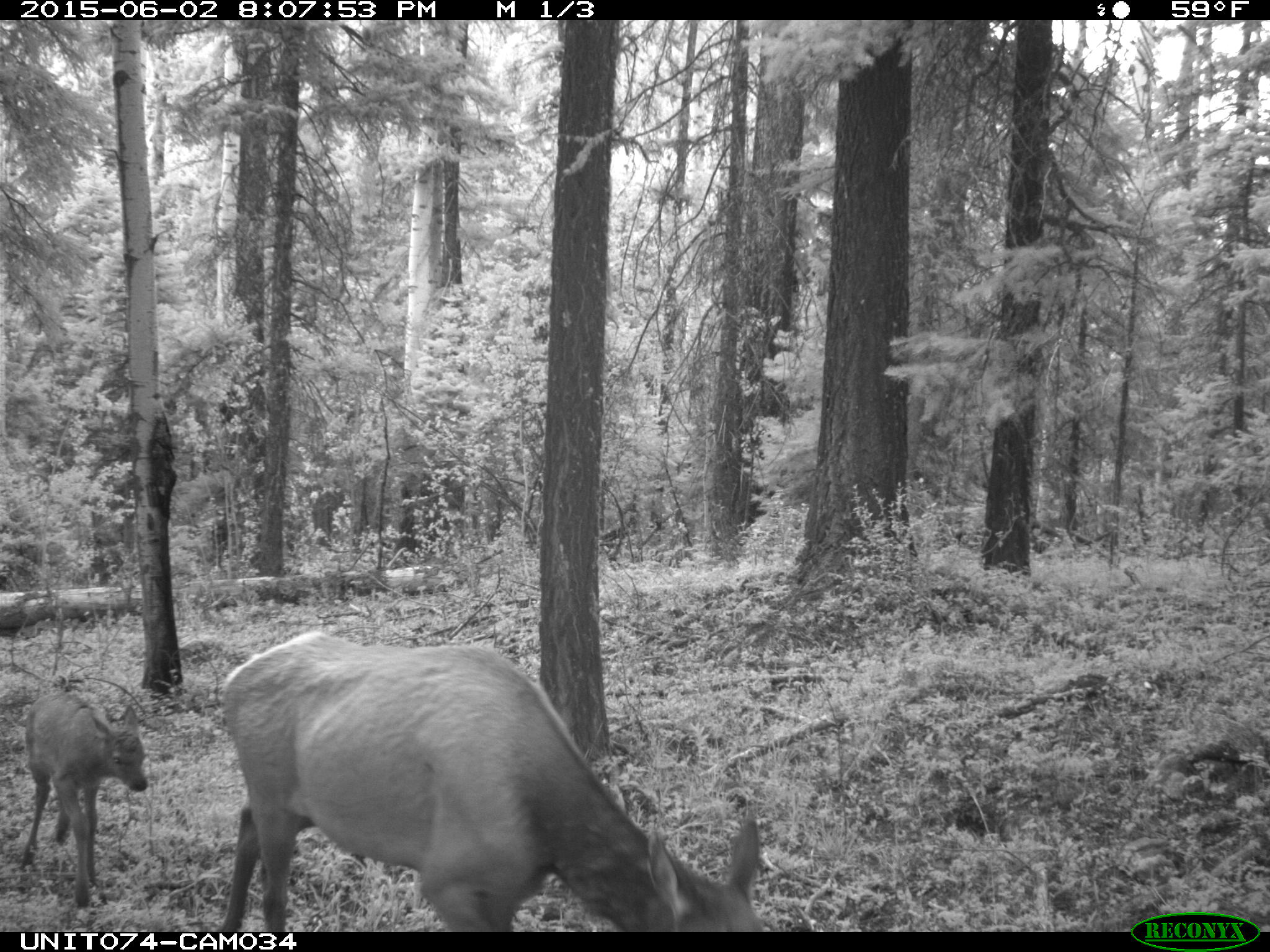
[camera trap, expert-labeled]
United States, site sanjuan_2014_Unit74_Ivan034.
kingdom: Animalia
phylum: Chordata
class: Mammalia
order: Artiodactyla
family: Cervidae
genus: Cervus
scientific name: Cervus elaphus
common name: red deer